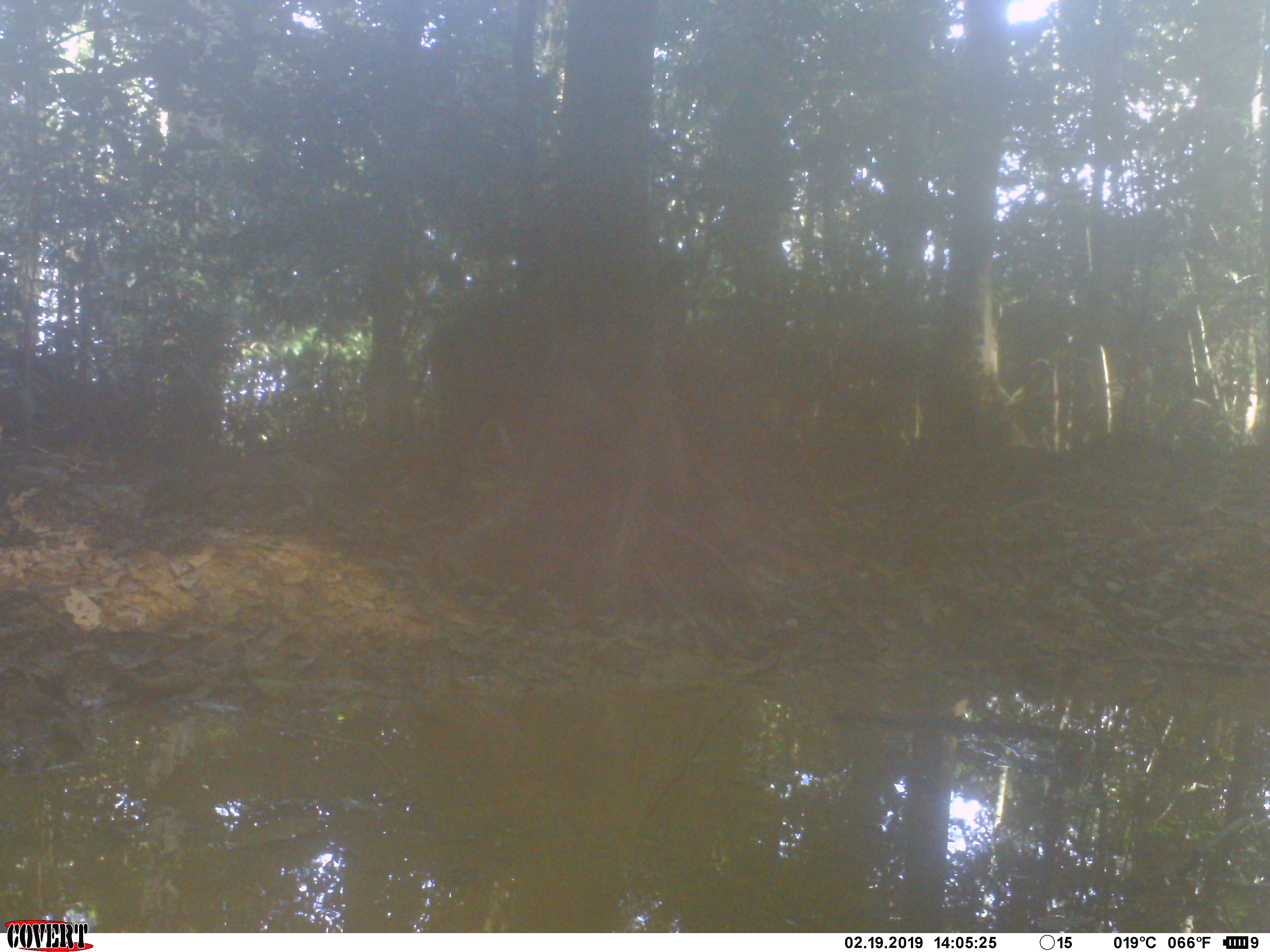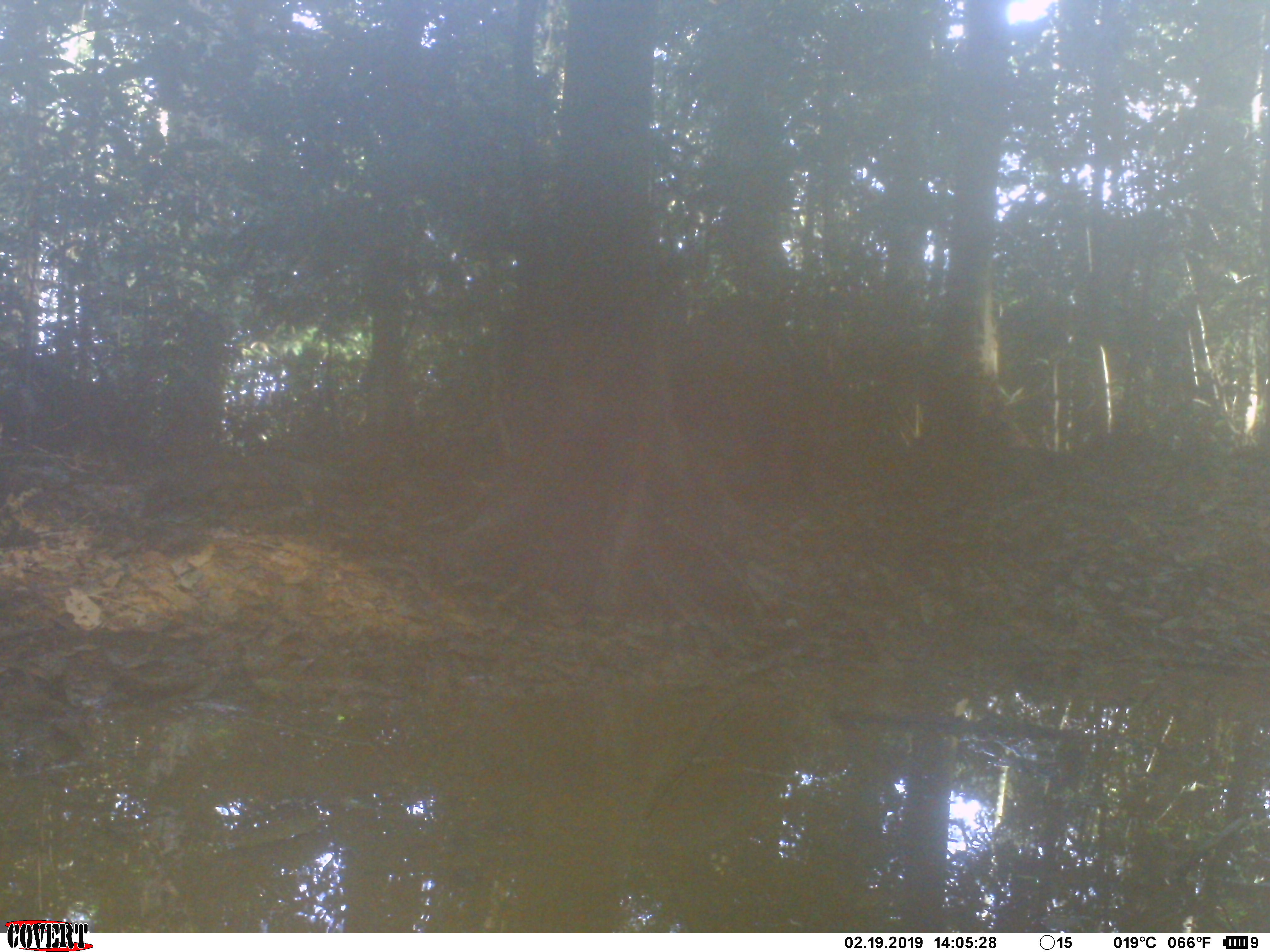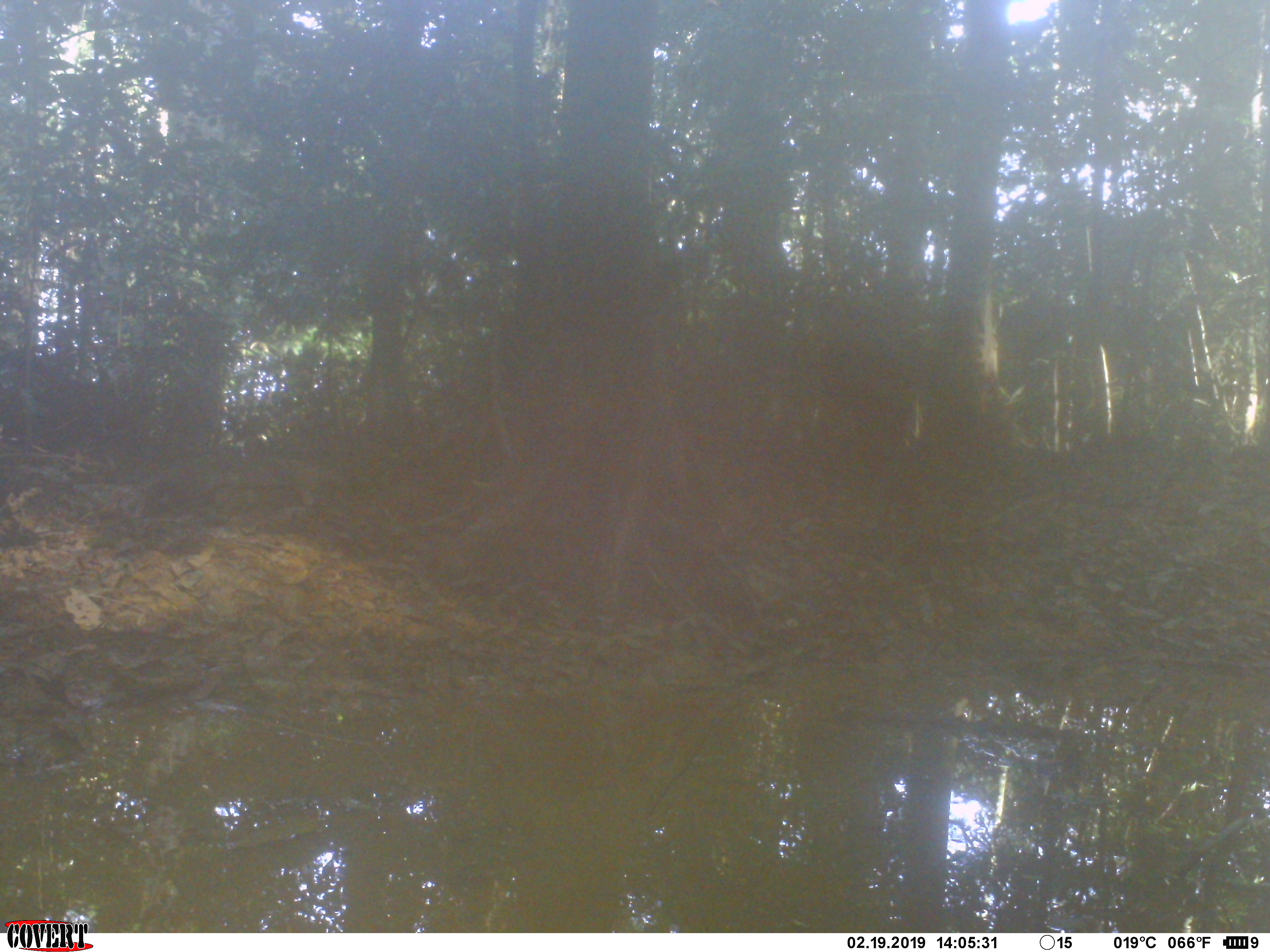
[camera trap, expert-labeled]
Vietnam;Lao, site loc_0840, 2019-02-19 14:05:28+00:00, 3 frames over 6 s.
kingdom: Animalia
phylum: Chordata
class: Mammalia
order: Artiodactyla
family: Suidae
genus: Sus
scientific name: Sus scrofa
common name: eurasian wild pig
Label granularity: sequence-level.